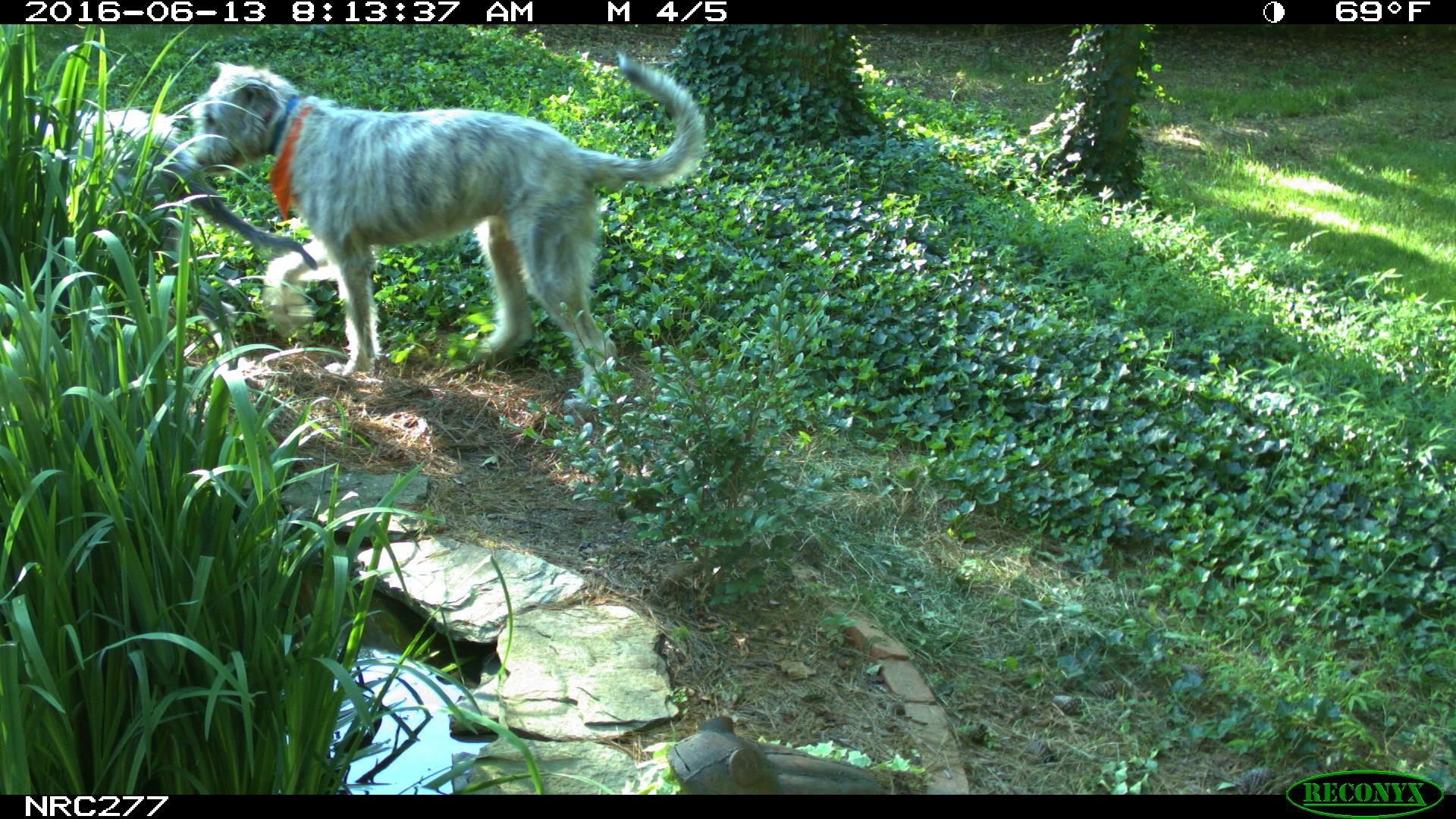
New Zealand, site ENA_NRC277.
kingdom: Animalia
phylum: Chordata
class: Mammalia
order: Carnivora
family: Canidae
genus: Canis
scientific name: Canis familiaris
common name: domestic dog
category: dog